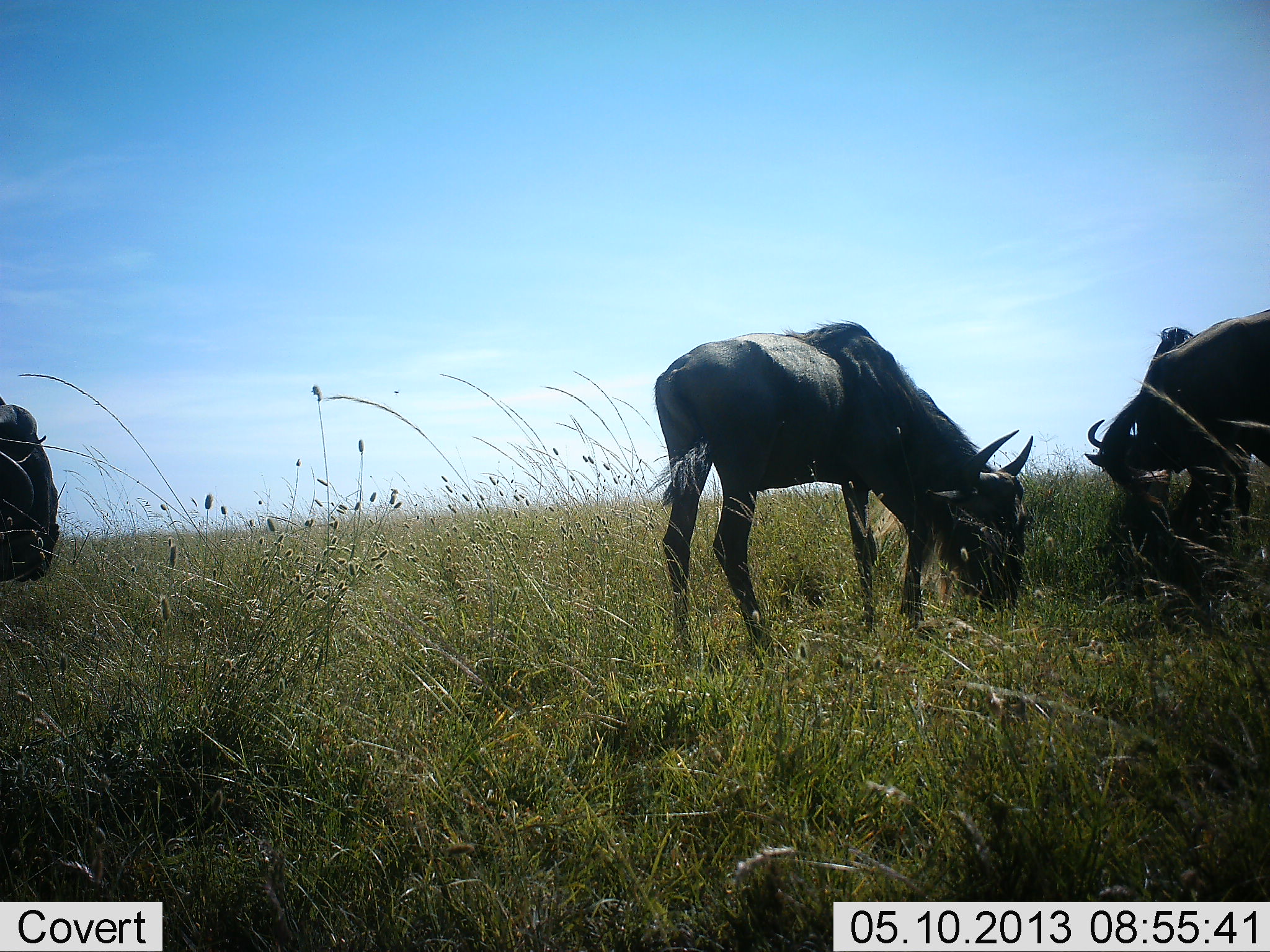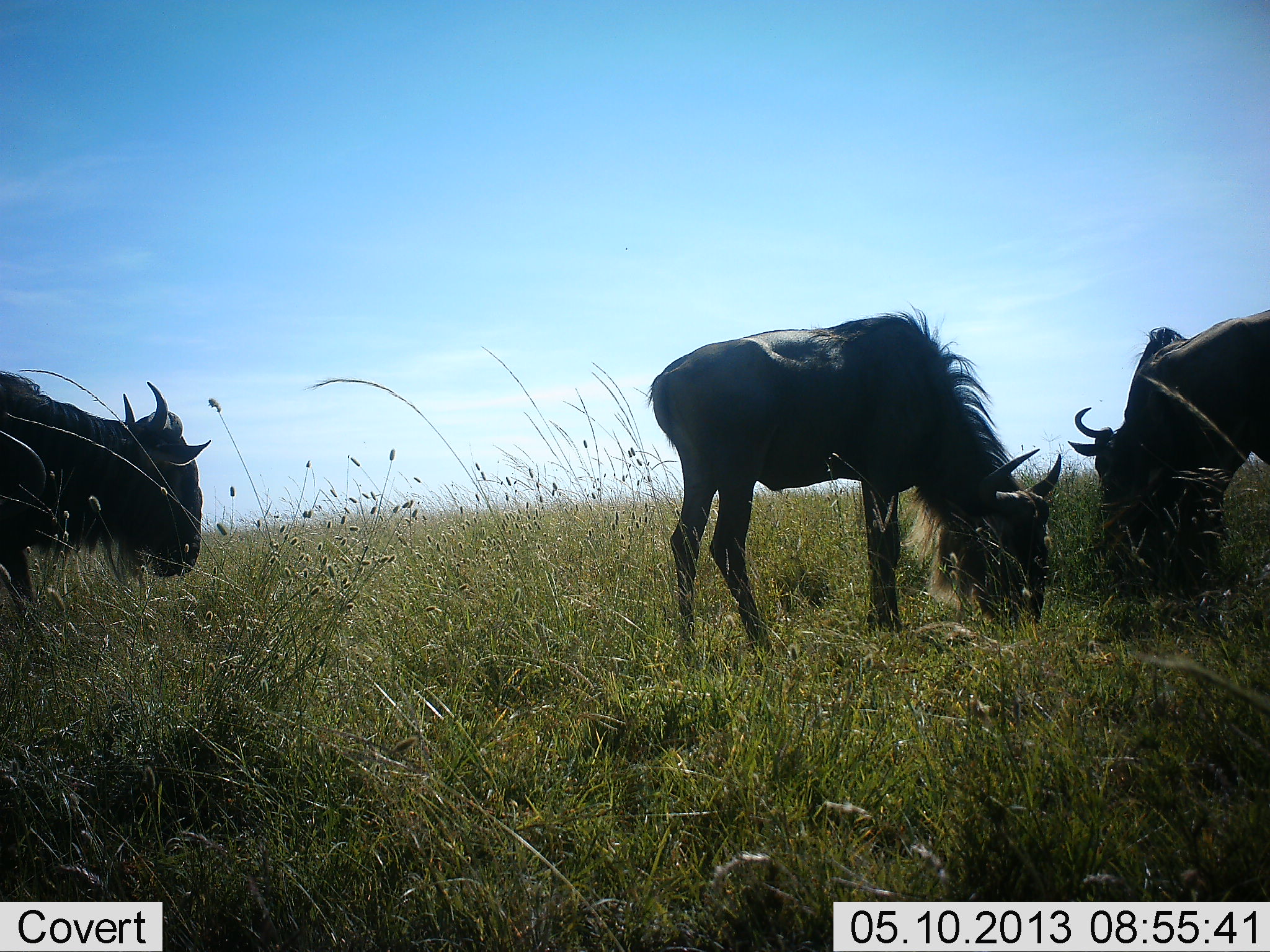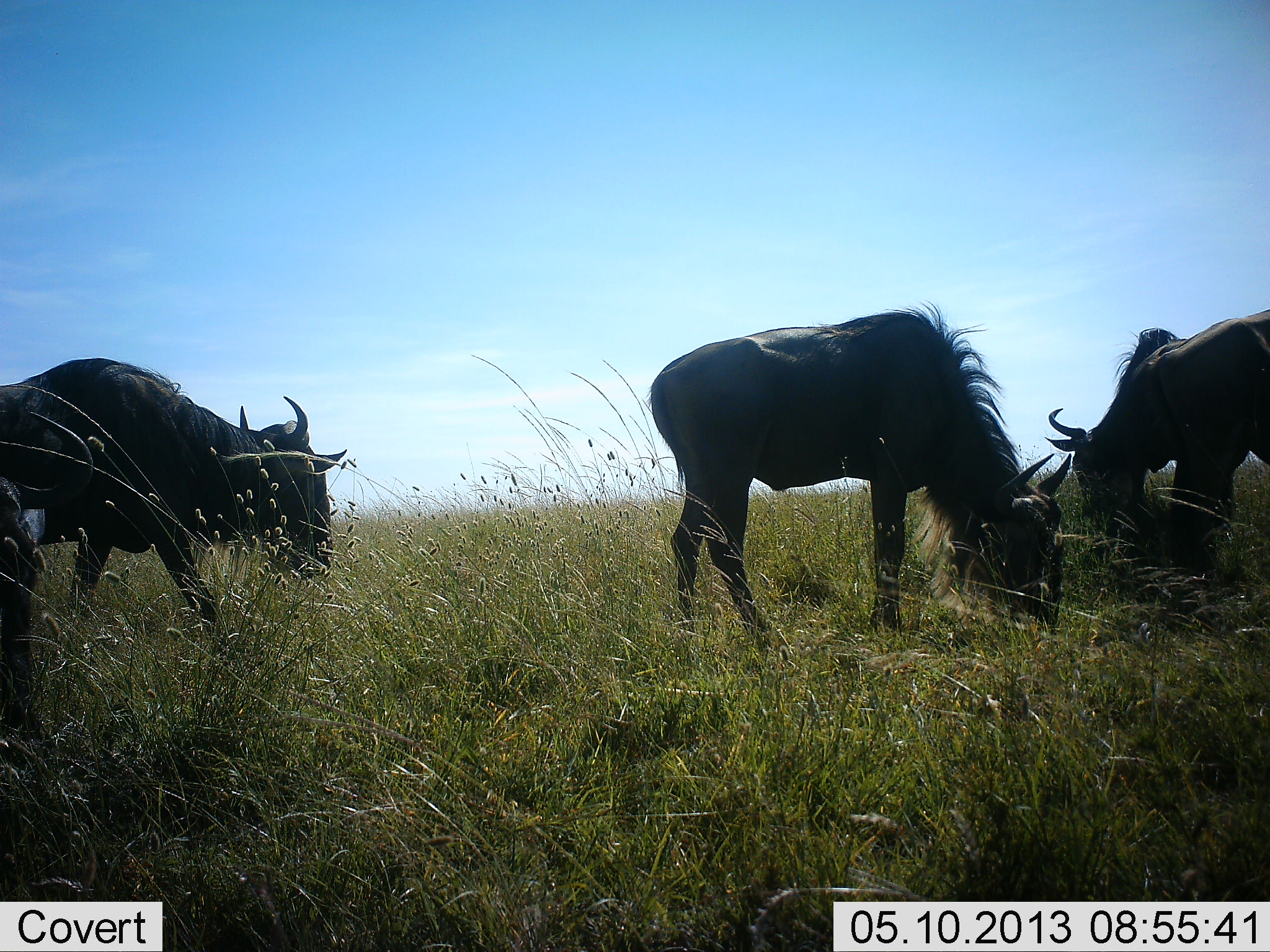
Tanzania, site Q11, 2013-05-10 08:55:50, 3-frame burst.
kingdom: Animalia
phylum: Chordata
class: Mammalia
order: Artiodactyla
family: Bovidae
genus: Connochaetes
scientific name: Connochaetes taurinus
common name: blue wildebeest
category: wildebeest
Wildebeest (blue wildebeest) (Connochaetes taurinus), count 3. Behavior (volunteer vote fractions): standing 41%, resting 3%, moving 28%, interacting 0%. Young present (vote fraction): 3%. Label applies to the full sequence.